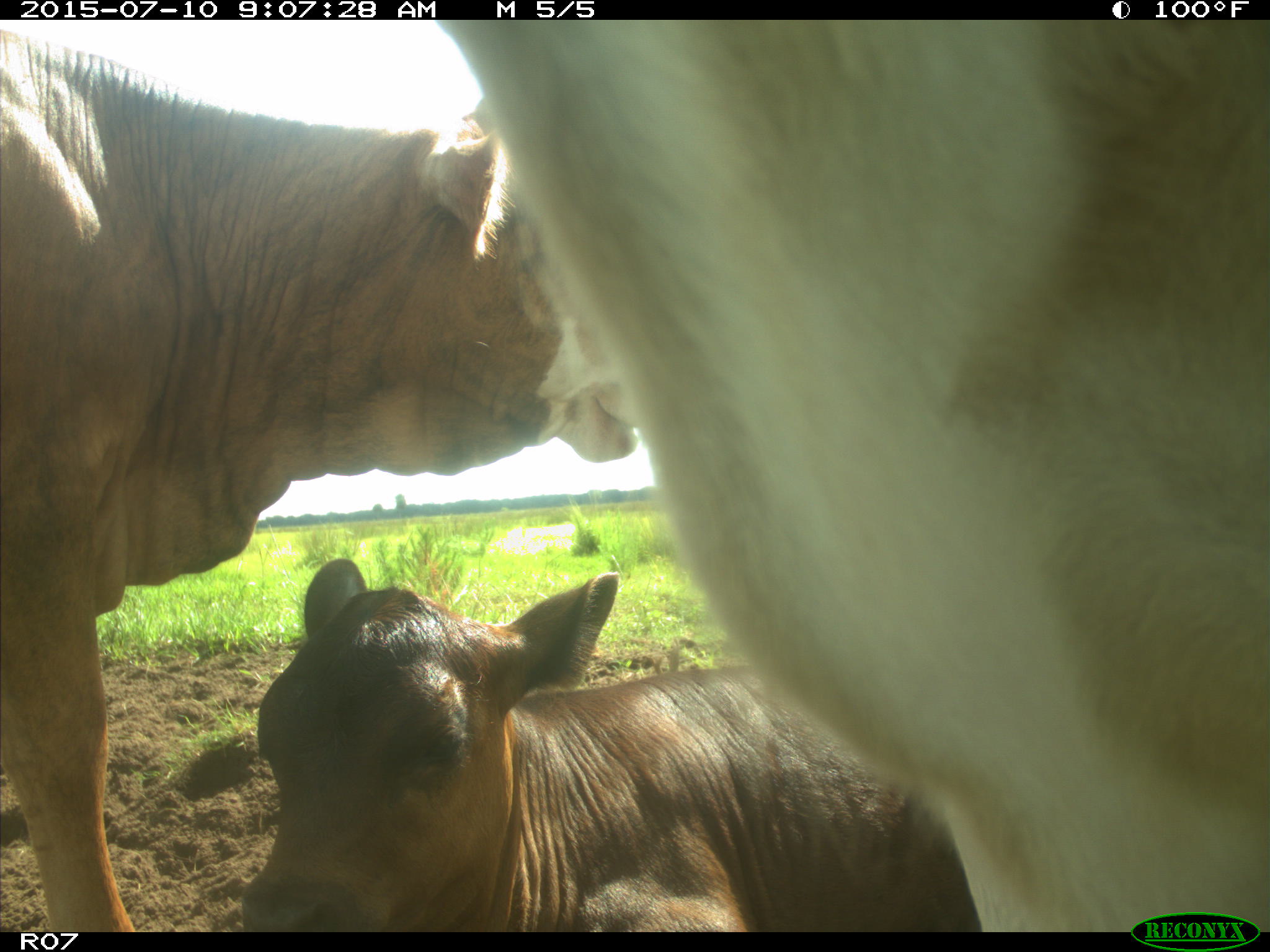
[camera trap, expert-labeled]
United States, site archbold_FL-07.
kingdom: Animalia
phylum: Chordata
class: Mammalia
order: Artiodactyla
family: Bovidae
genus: Bos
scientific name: Bos taurus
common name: domestic cow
Bos taurus (domestic cow).